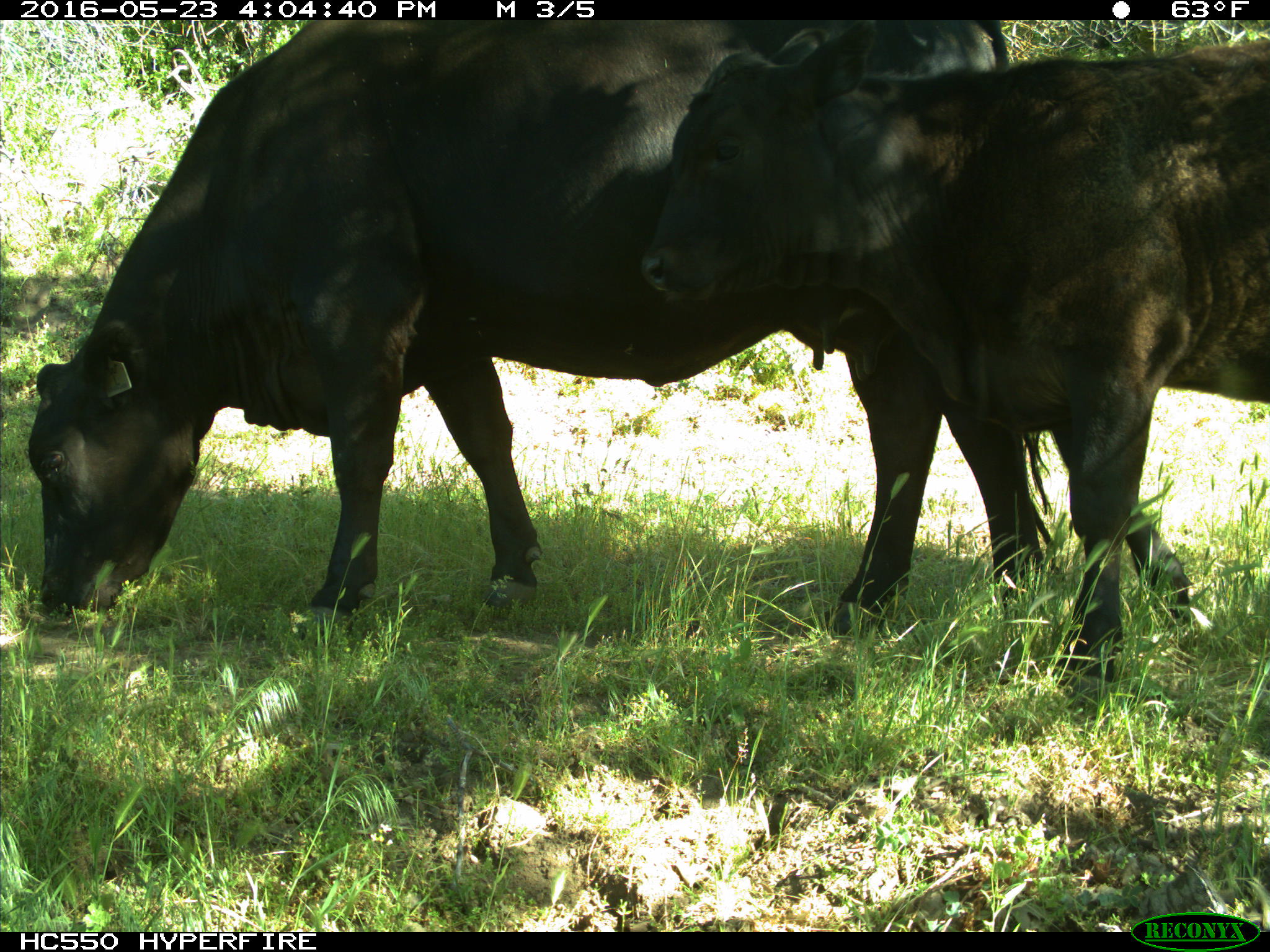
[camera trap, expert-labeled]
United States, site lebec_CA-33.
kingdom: Animalia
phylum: Chordata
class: Mammalia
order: Artiodactyla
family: Bovidae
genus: Bos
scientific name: Bos taurus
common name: domestic cow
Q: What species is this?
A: Bos taurus (domestic cow).